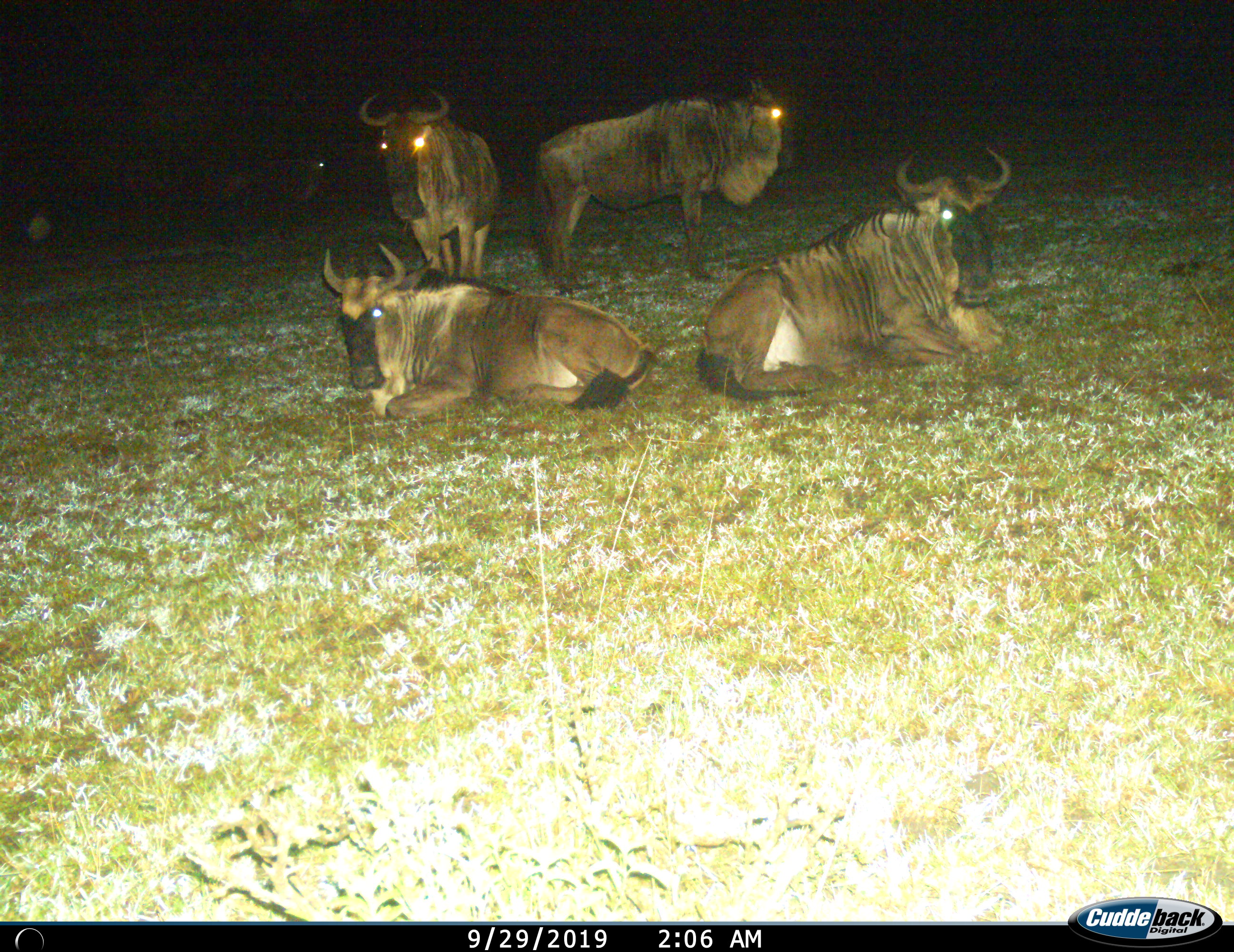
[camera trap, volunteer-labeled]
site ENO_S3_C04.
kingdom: Animalia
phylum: Chordata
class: Mammalia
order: Artiodactyla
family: Bovidae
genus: Connochaetes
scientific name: Connochaetes taurinus taurinus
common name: blue wildebeest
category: wildebeestblue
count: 4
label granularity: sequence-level